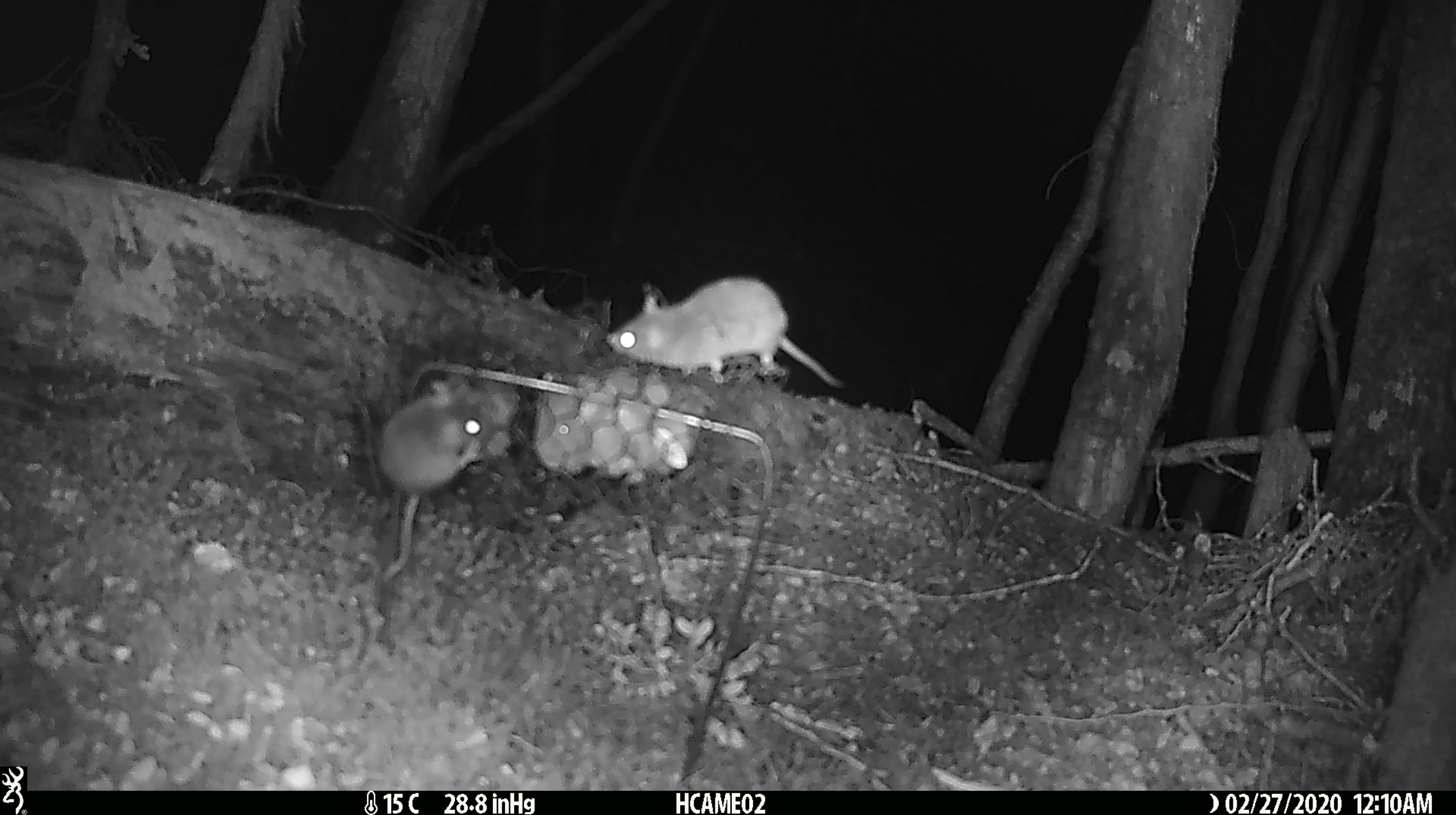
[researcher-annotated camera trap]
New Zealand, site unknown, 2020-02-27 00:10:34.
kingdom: Animalia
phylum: Chordata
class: Mammalia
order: Rodentia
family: Muridae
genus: Mus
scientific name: Mus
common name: mouse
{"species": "mouse (Mus)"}